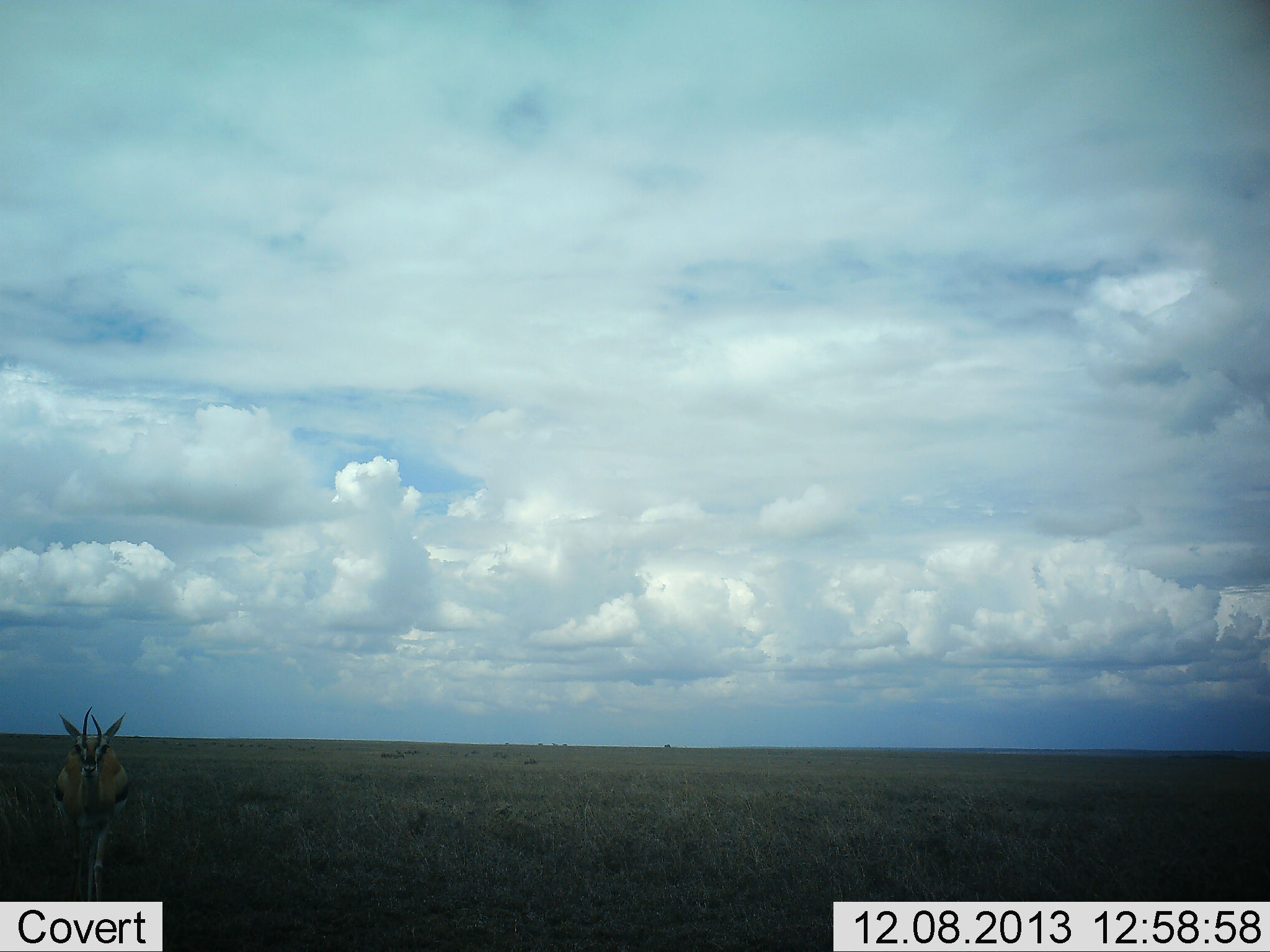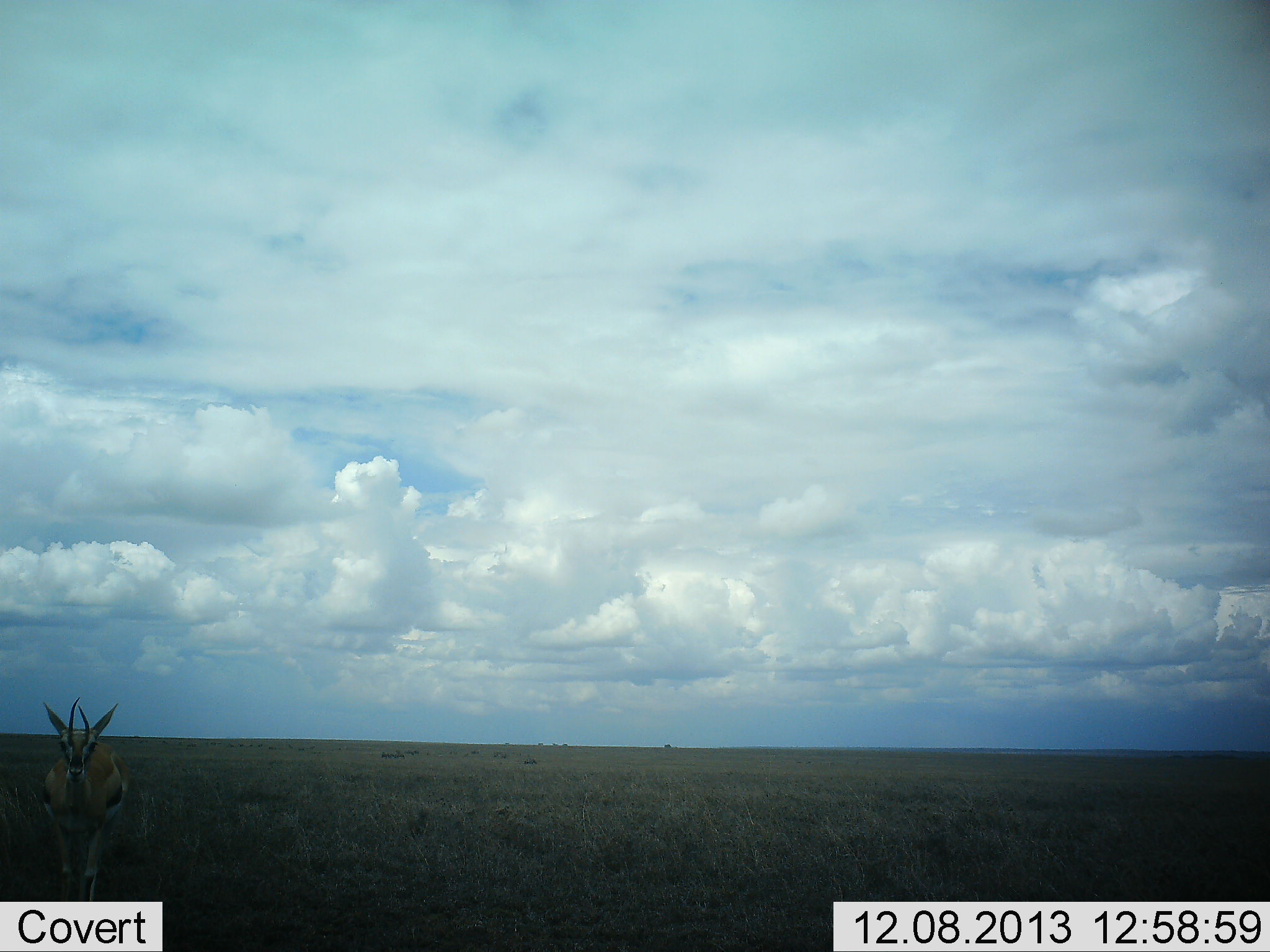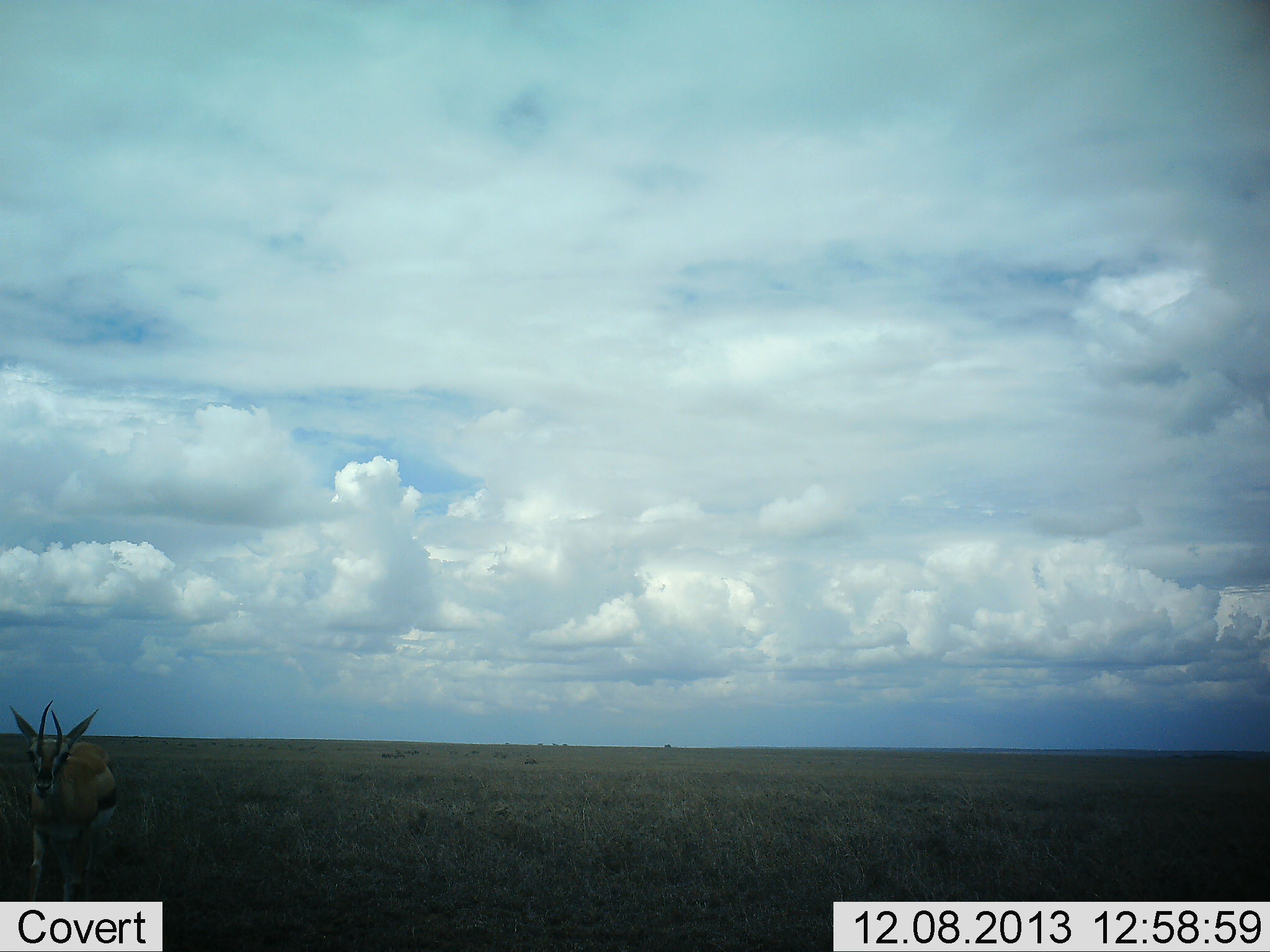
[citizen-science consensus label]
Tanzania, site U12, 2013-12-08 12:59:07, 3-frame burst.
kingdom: Animalia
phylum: Chordata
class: Mammalia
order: Artiodactyla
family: Bovidae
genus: Eudorcas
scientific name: Eudorcas thomsonii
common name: thomson's gazelle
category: gazellethomsons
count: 1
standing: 40%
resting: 0%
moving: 60%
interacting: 0%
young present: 0%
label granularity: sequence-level